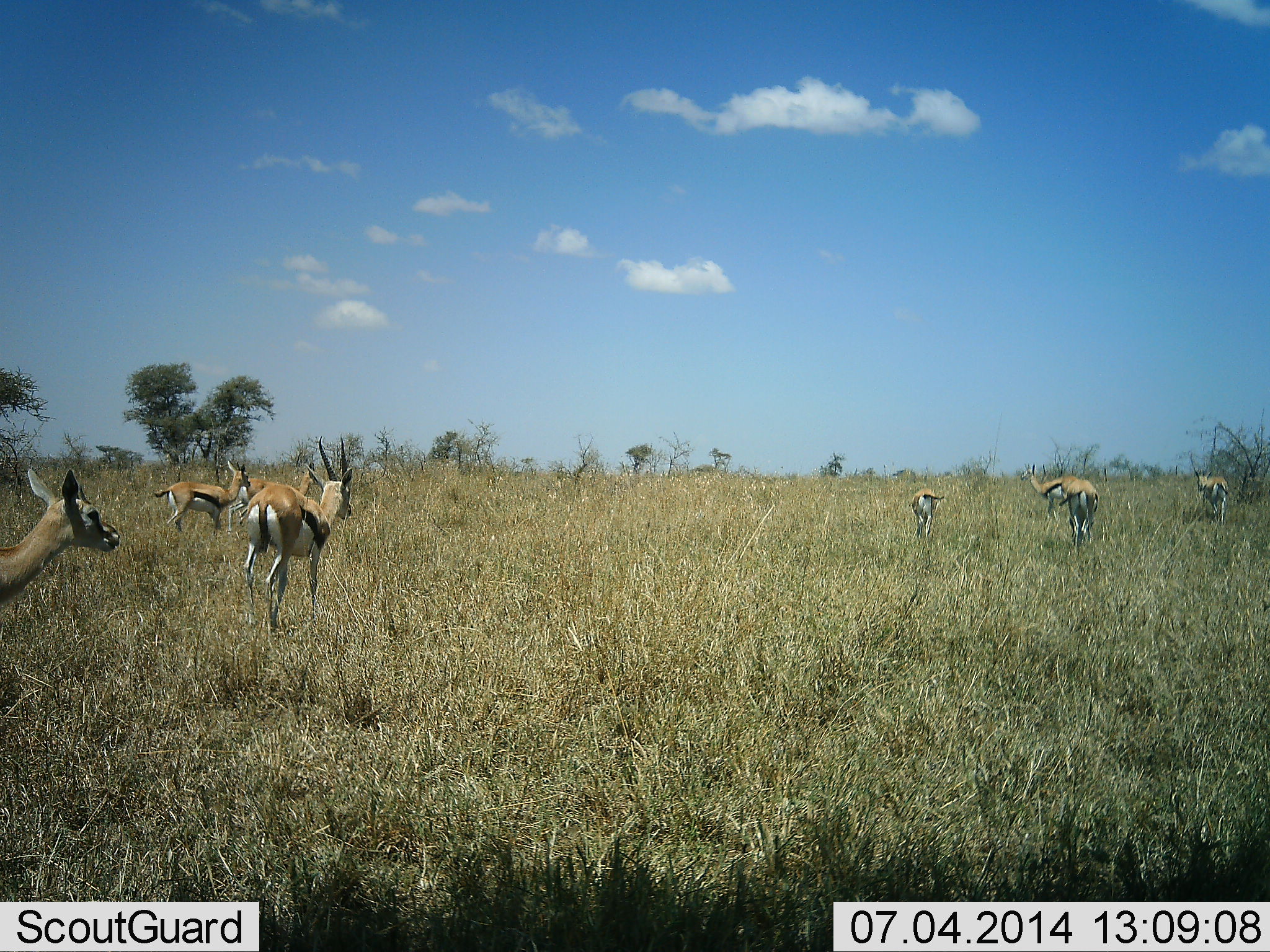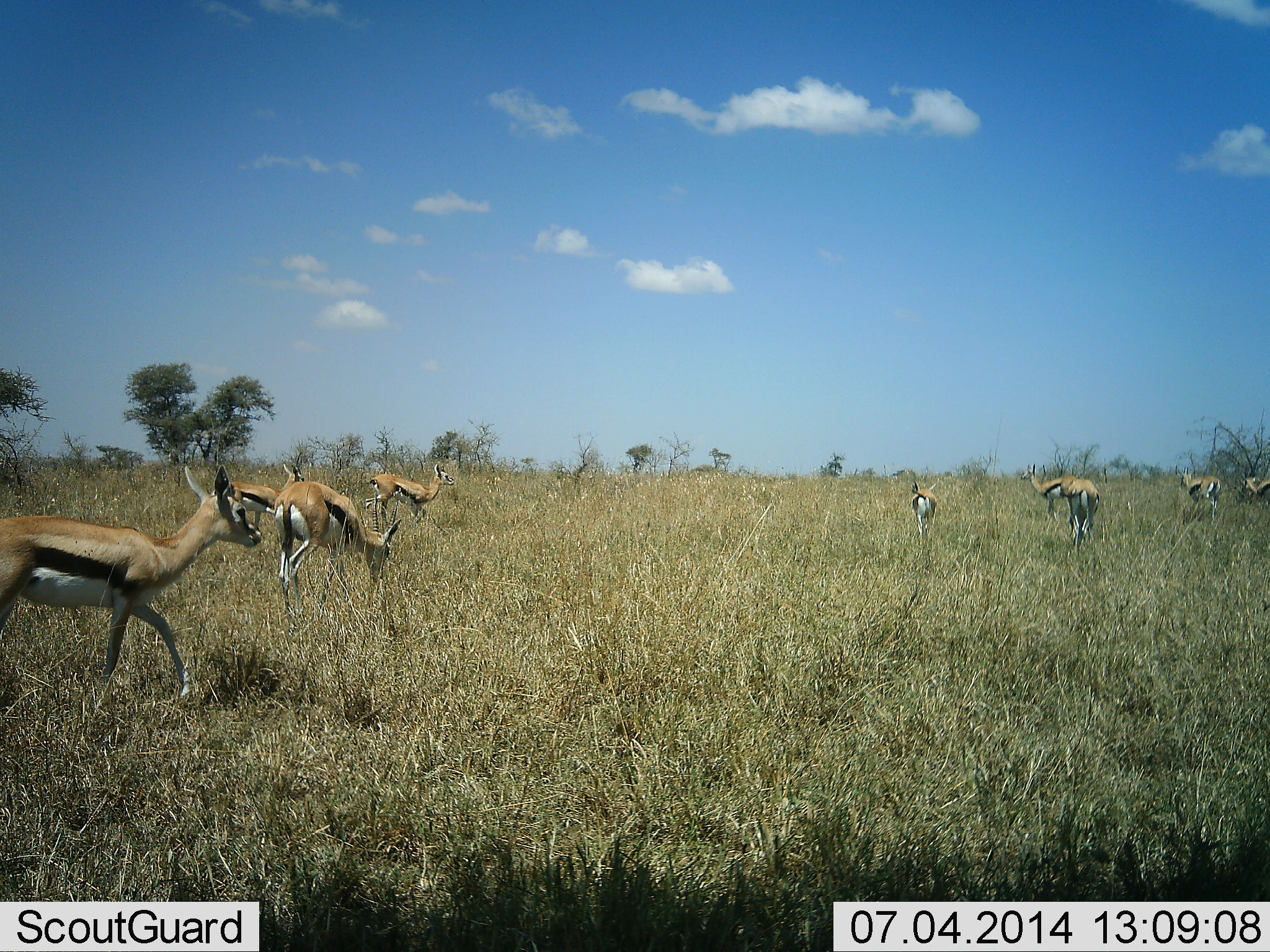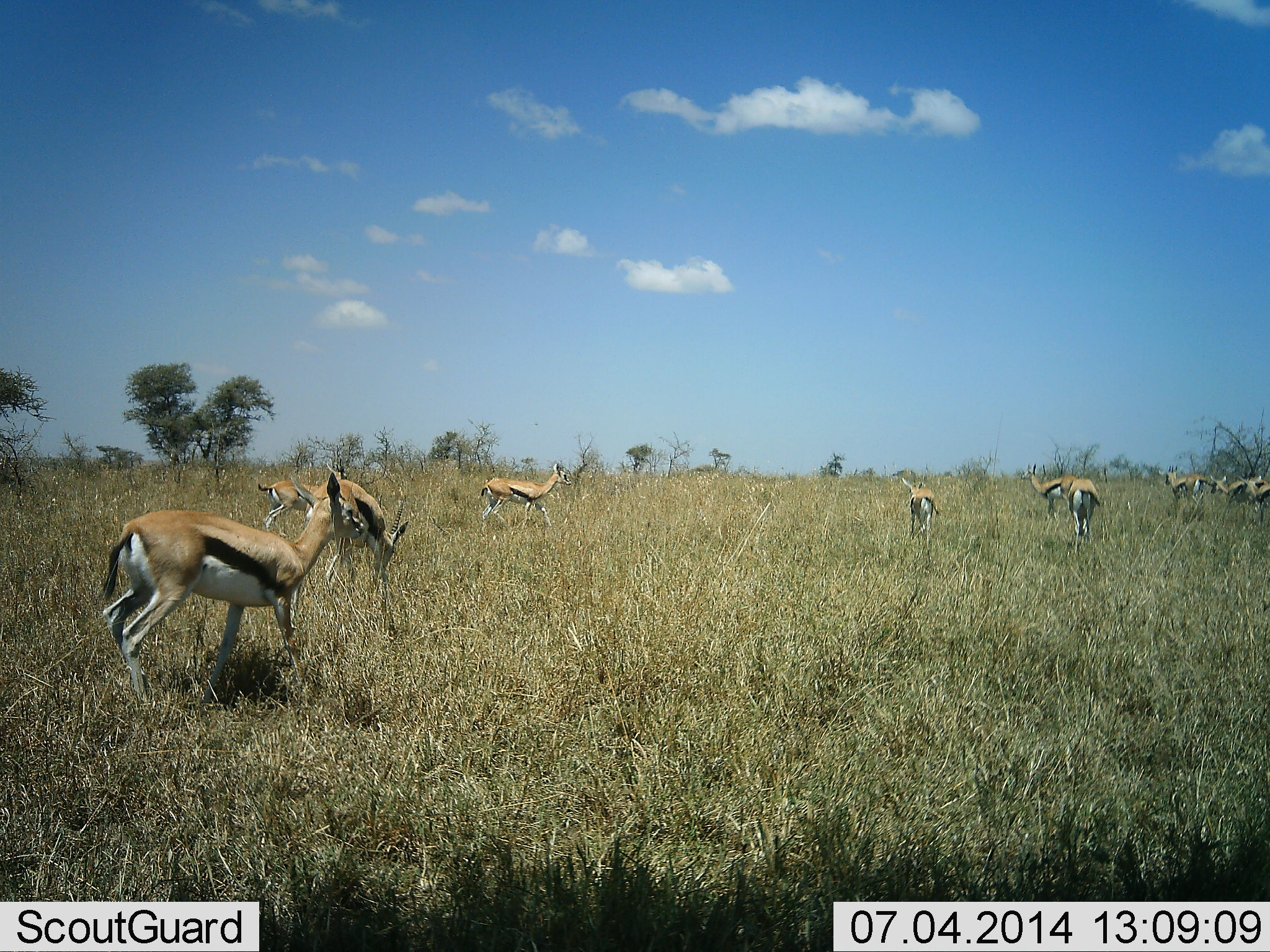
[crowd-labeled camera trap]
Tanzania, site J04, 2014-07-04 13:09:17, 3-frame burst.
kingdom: Animalia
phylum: Chordata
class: Mammalia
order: Artiodactyla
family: Bovidae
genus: Eudorcas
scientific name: Eudorcas thomsonii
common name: thomson's gazelle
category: gazellethomsons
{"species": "gazellethomsons (thomson's gazelle) (Eudorcas thomsonii)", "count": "10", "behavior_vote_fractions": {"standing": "50%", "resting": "0%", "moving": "90%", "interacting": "10%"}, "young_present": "0%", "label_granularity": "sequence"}